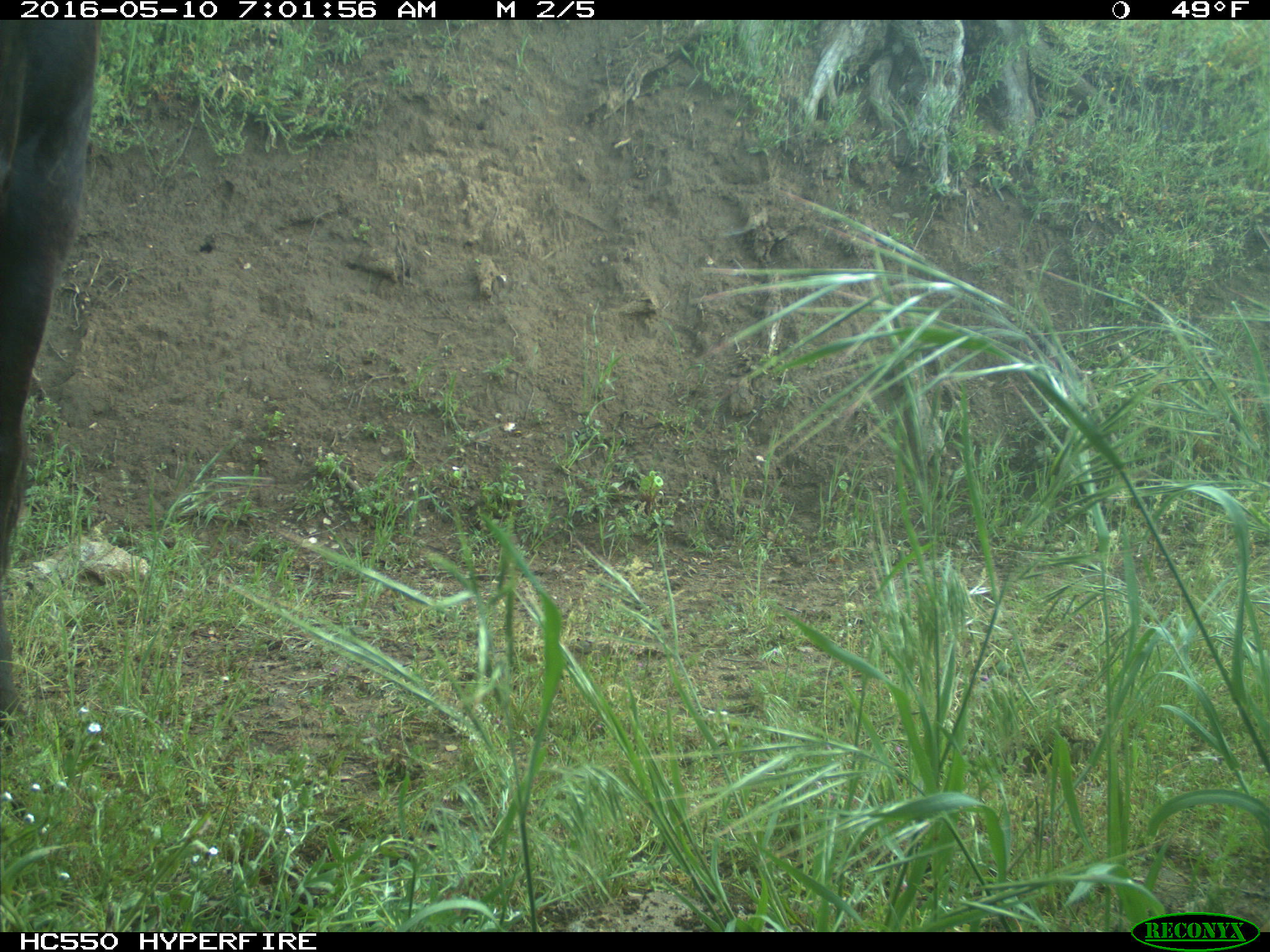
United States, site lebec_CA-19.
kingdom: Animalia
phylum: Chordata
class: Mammalia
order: Artiodactyla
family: Bovidae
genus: Bos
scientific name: Bos taurus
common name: domestic cow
Bos taurus (domestic cow).